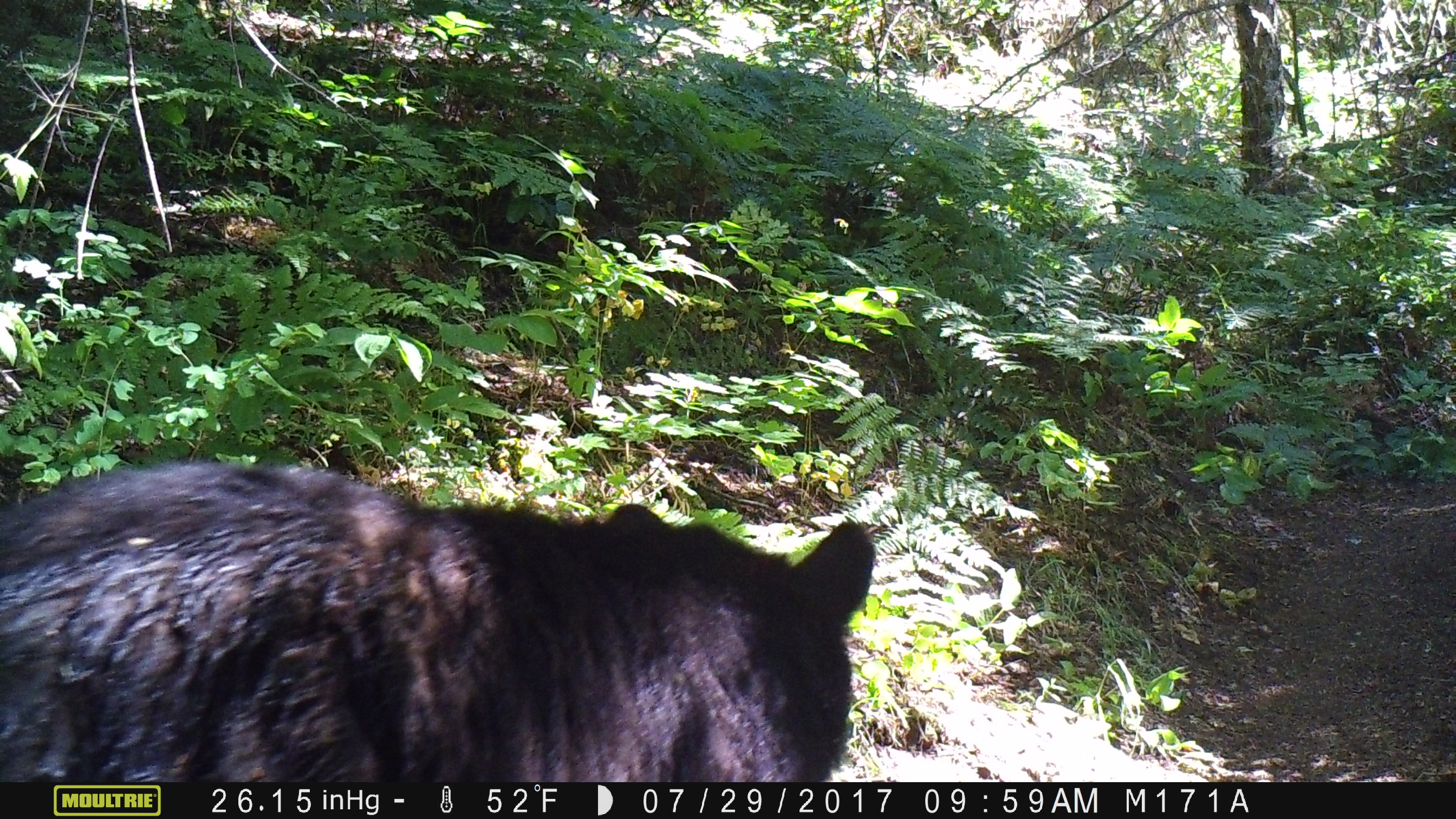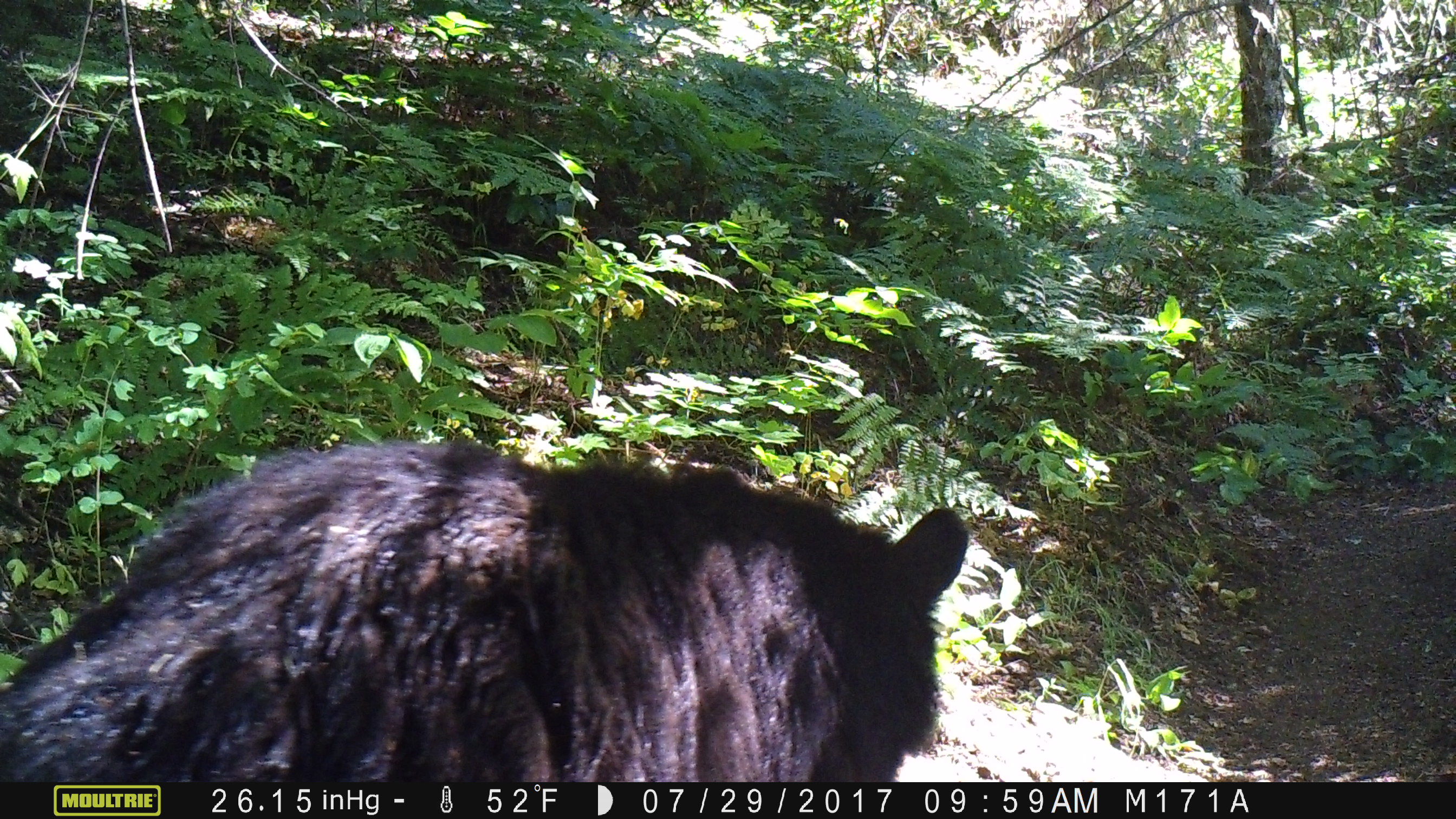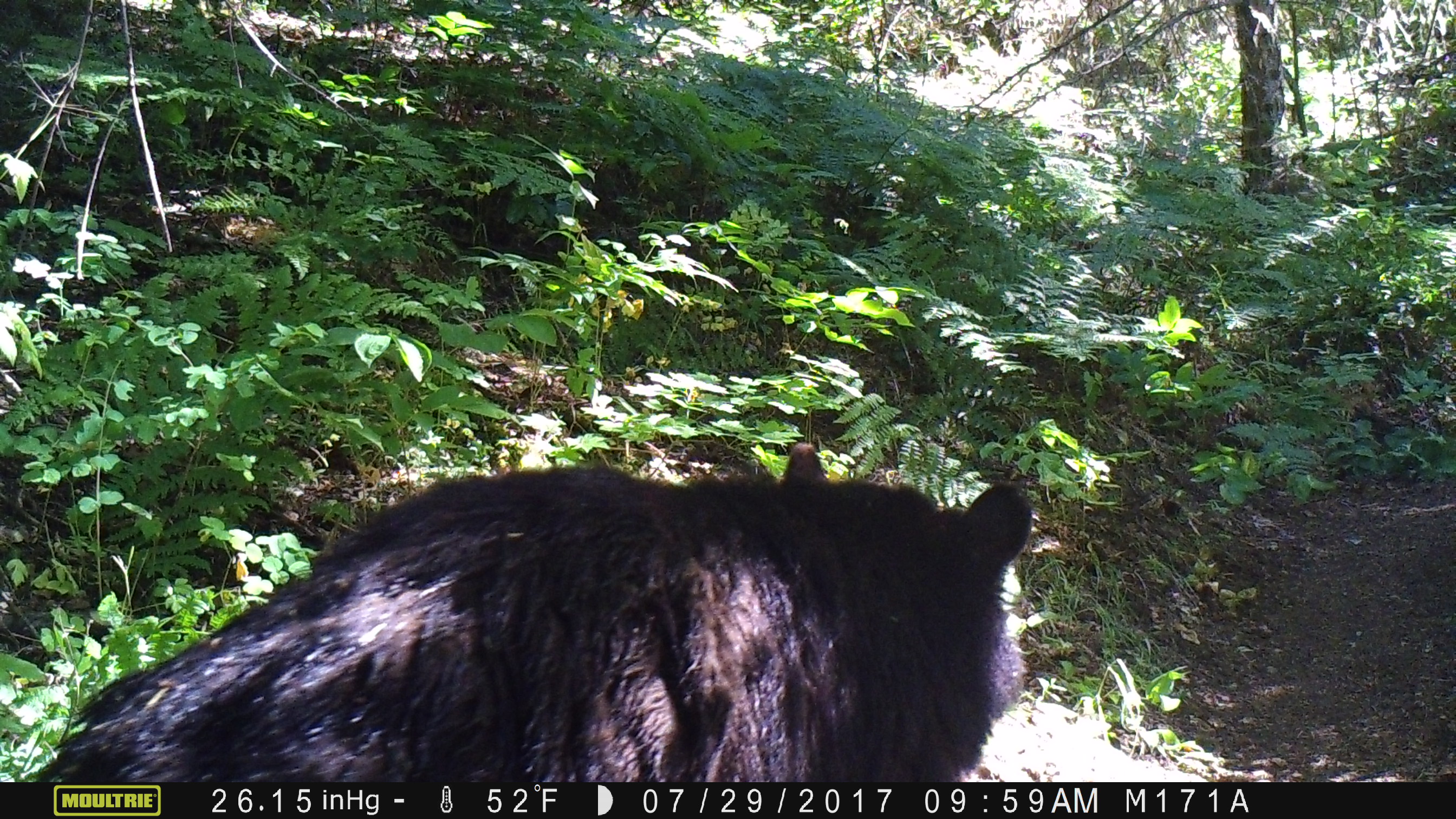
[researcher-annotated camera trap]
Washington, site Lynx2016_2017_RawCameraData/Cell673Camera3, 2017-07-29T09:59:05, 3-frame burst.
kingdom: Animalia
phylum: Chordata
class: Mammalia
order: Carnivora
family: Ursidae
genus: Ursus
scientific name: Ursus americanus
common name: american black bear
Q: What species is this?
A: Ursus americanus (american black bear).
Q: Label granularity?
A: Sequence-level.